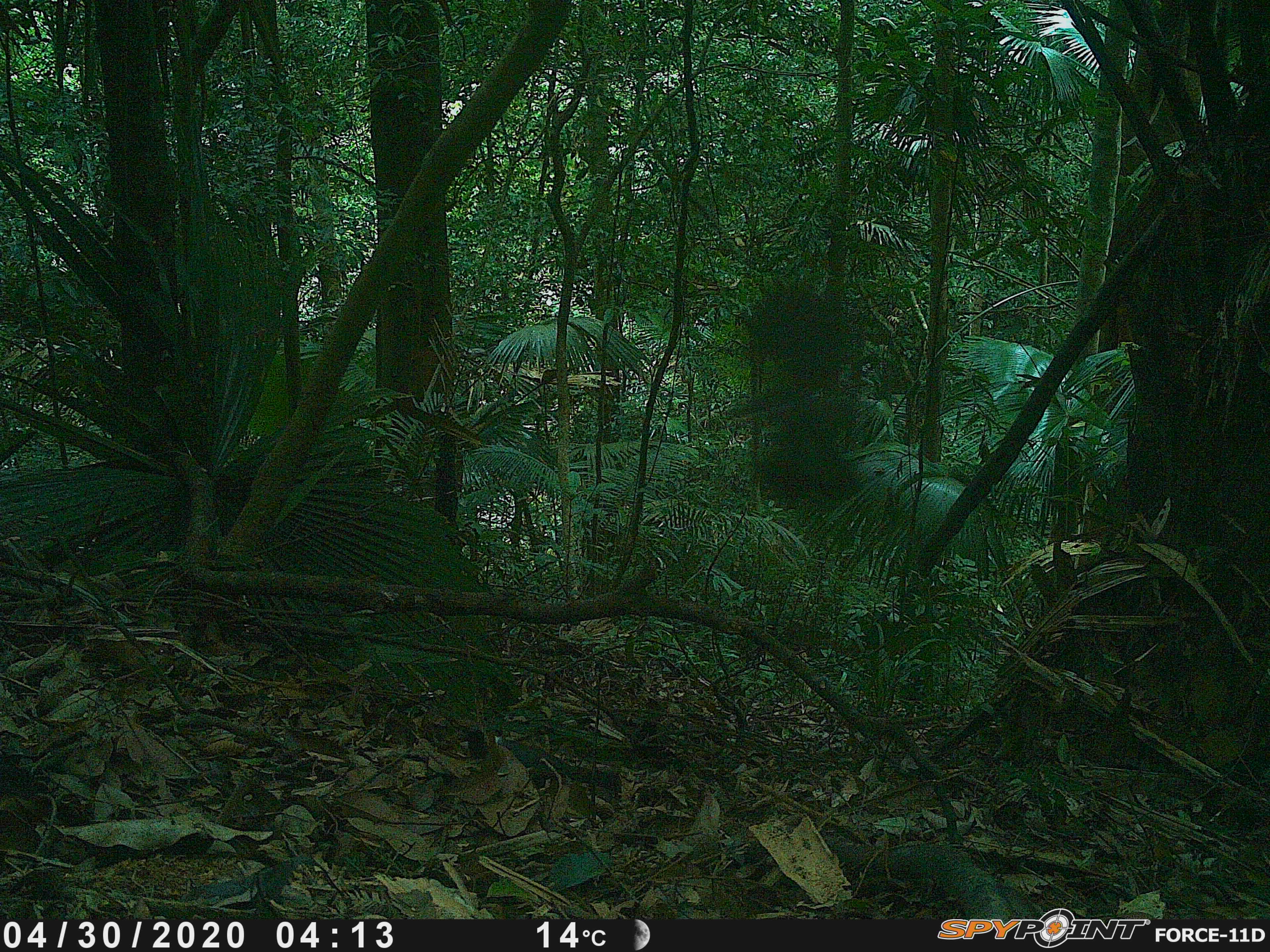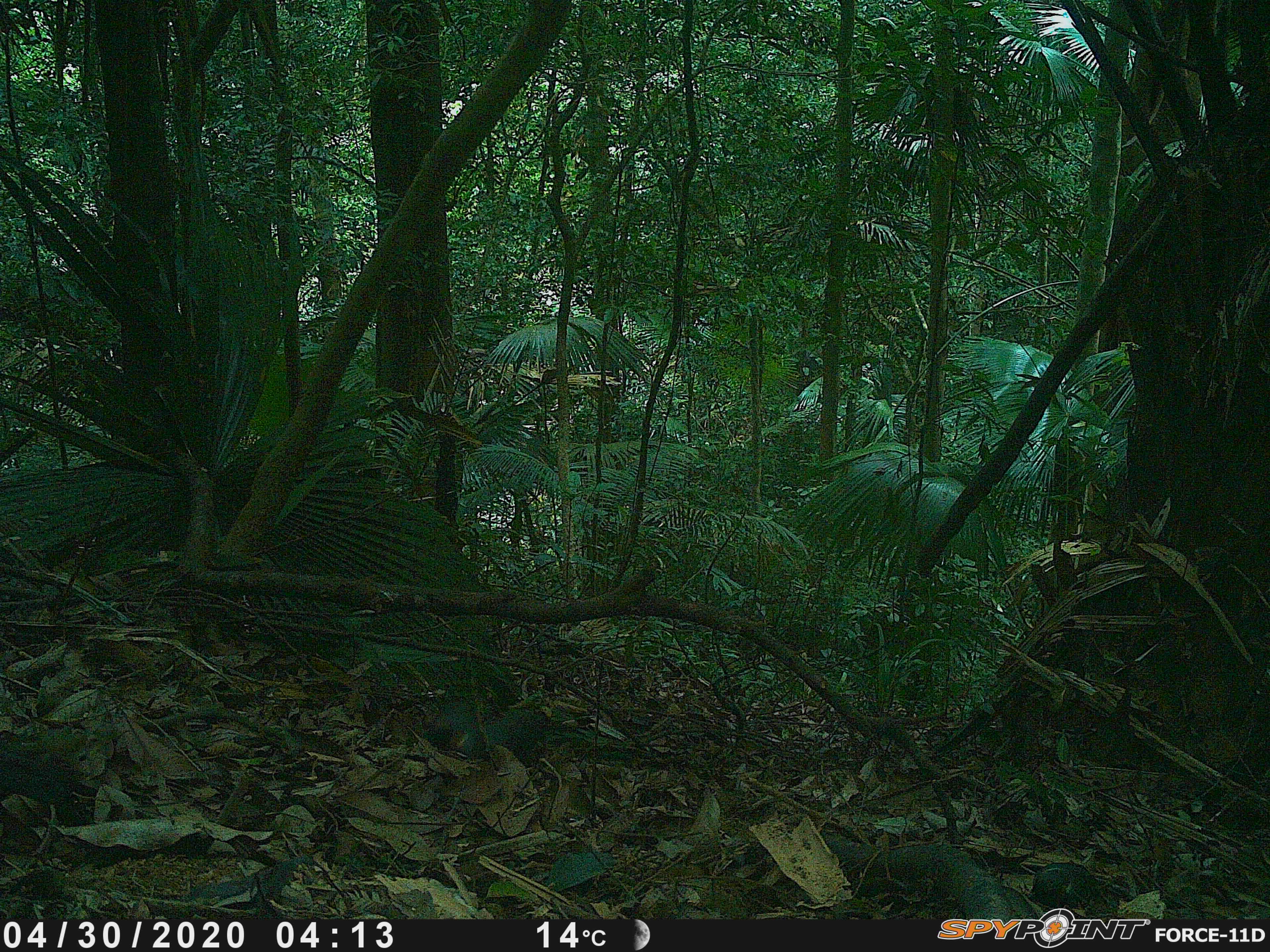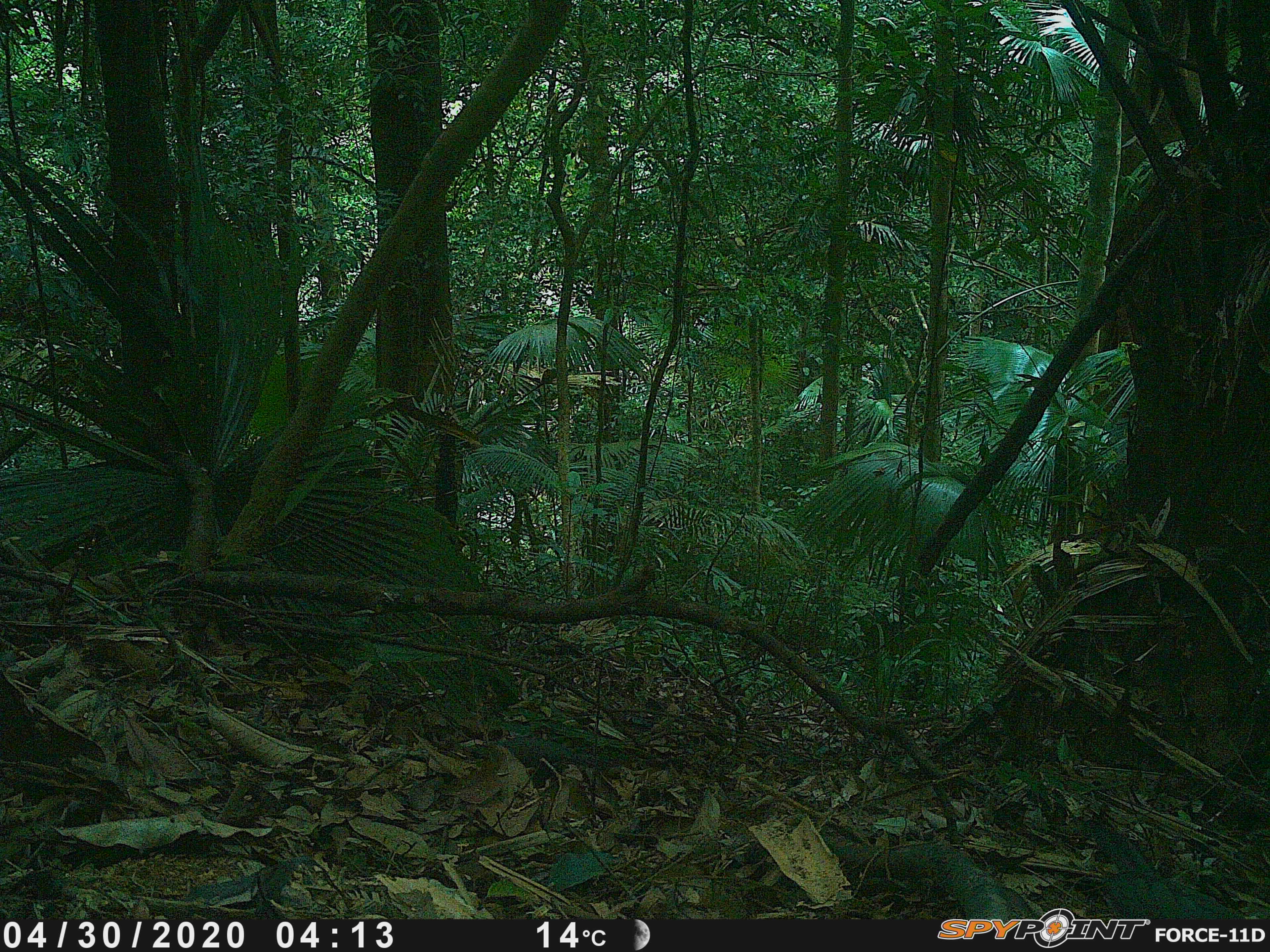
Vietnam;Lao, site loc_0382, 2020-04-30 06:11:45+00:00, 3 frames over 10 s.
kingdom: Animalia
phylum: Chordata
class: Aves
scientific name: Aves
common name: bird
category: unidentified bird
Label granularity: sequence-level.